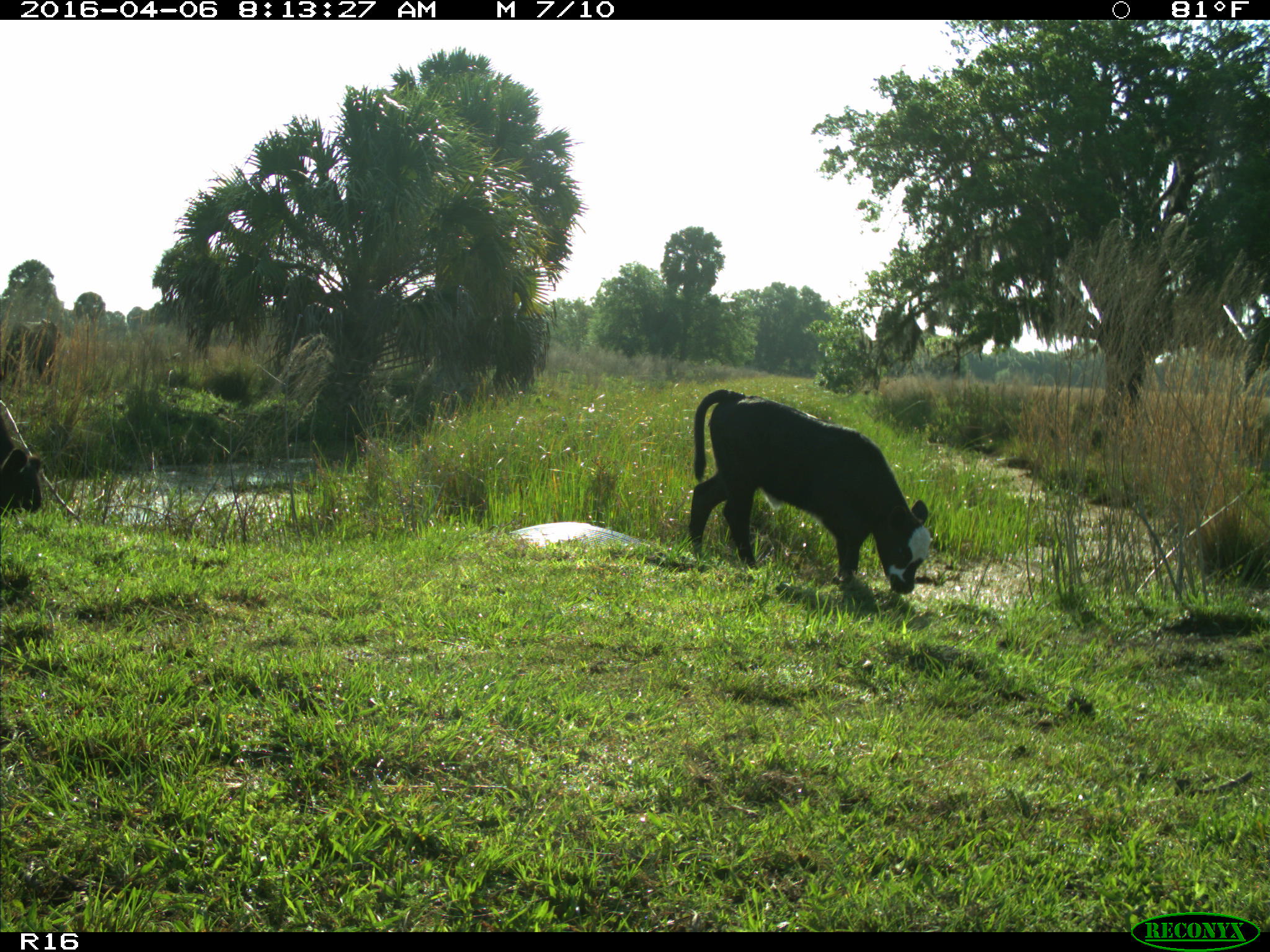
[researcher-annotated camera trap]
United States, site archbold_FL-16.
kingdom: Animalia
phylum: Chordata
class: Mammalia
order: Artiodactyla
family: Bovidae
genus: Bos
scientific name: Bos taurus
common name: domestic cow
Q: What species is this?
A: Bos taurus (domestic cow).